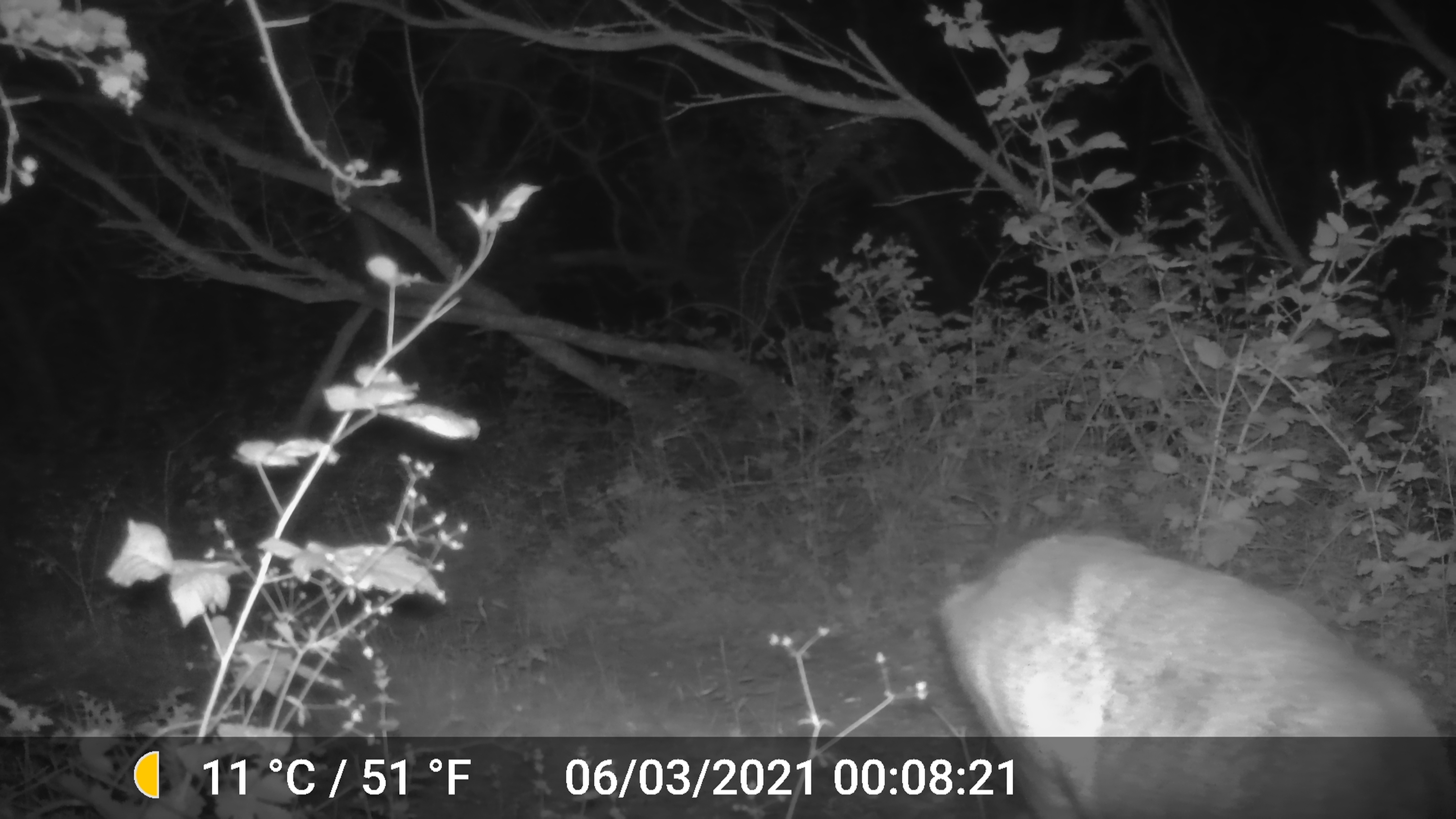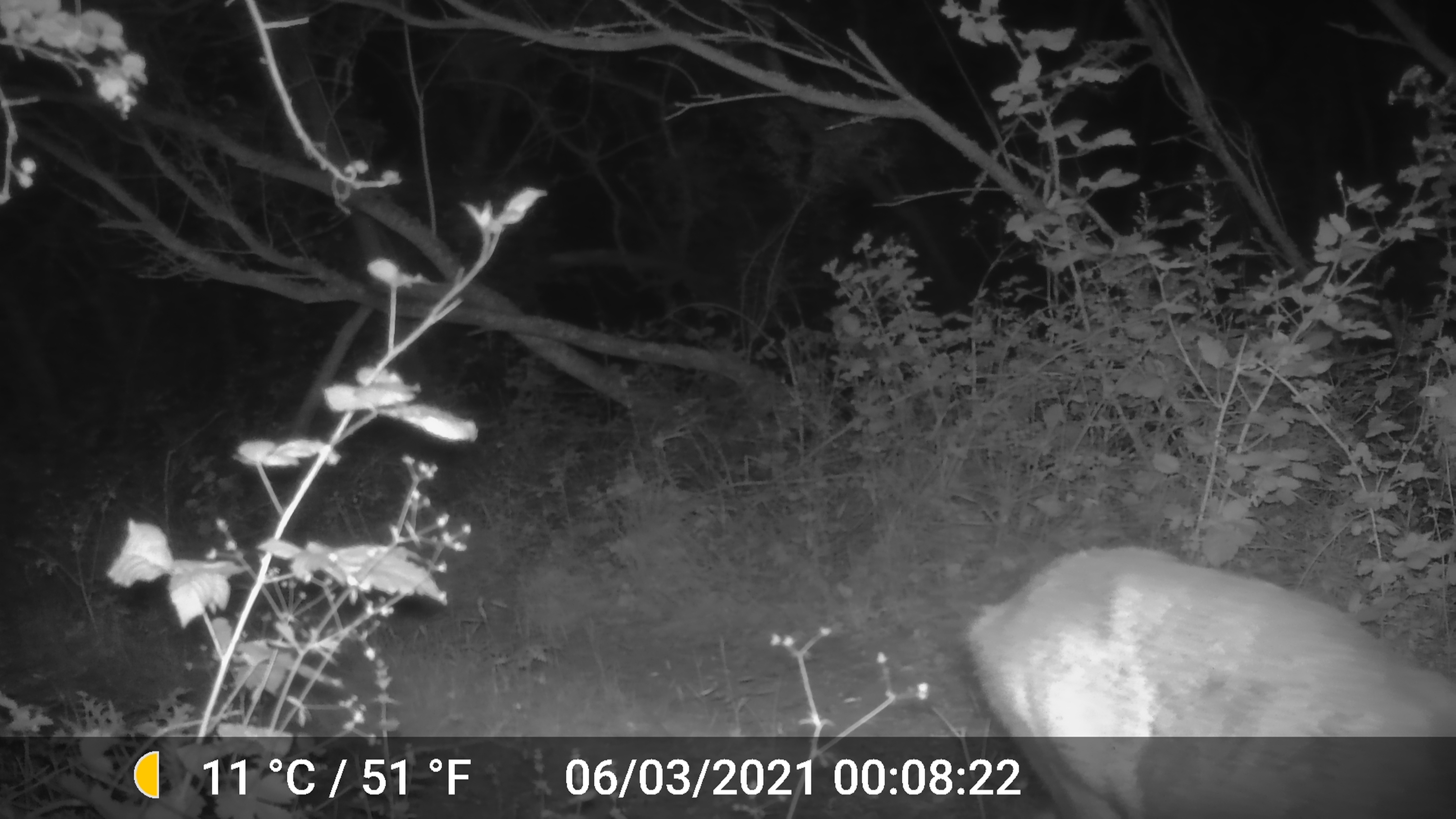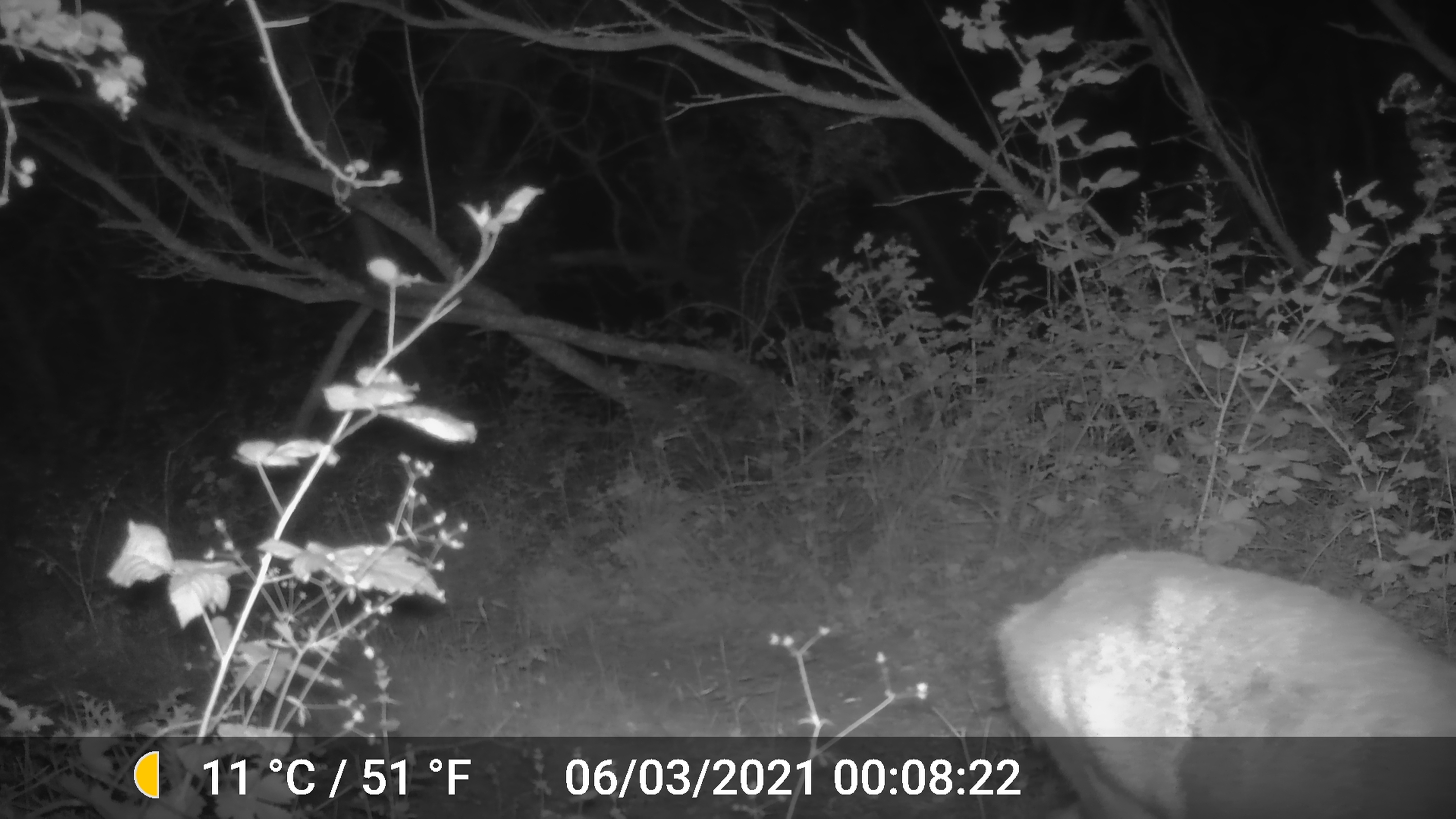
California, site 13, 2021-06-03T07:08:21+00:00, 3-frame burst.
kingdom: Animalia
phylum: Chordata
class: Mammalia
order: Artiodactyla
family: Cervidae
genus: Odocoileus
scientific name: Odocoileus hemionus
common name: mule deer